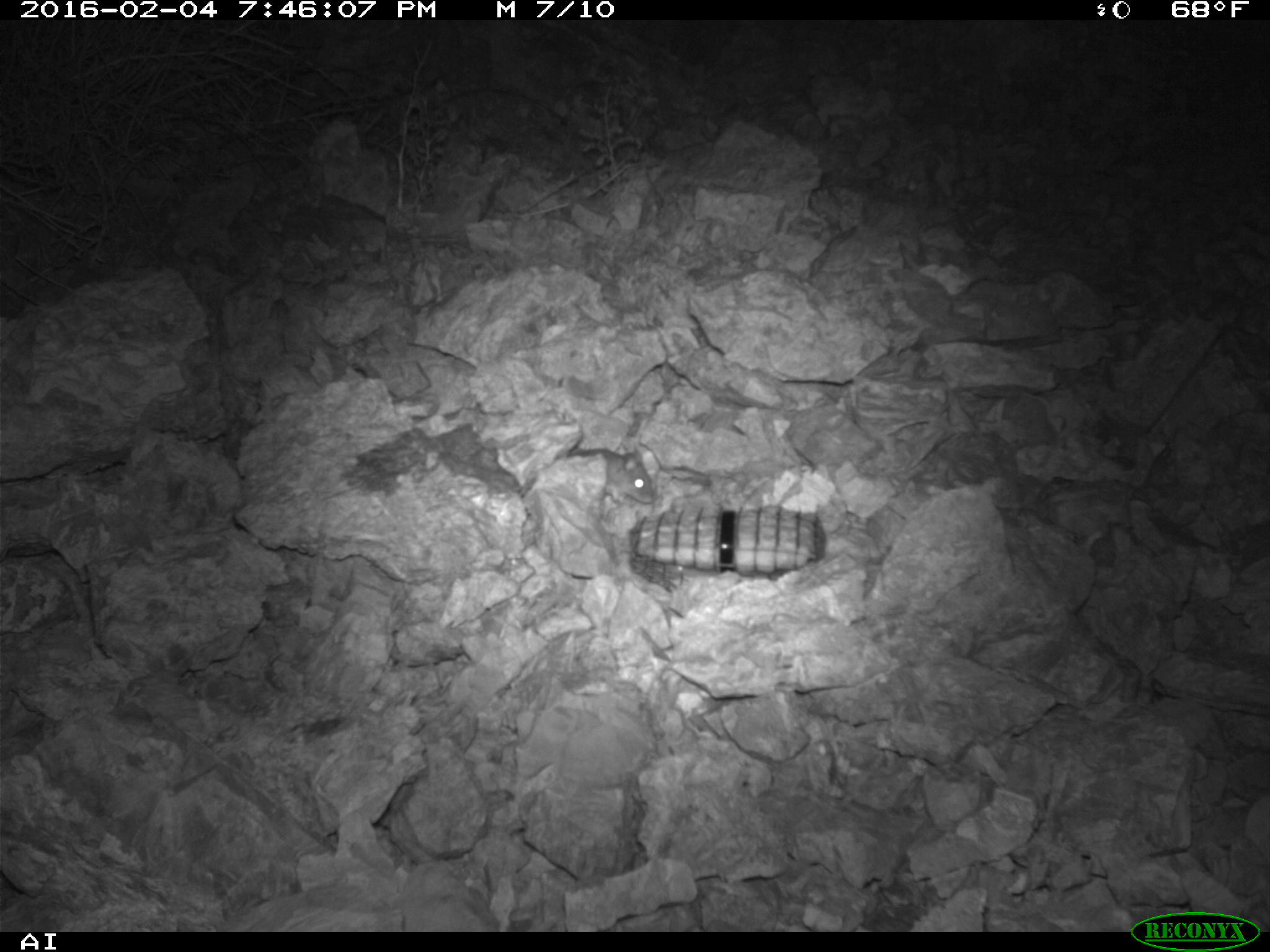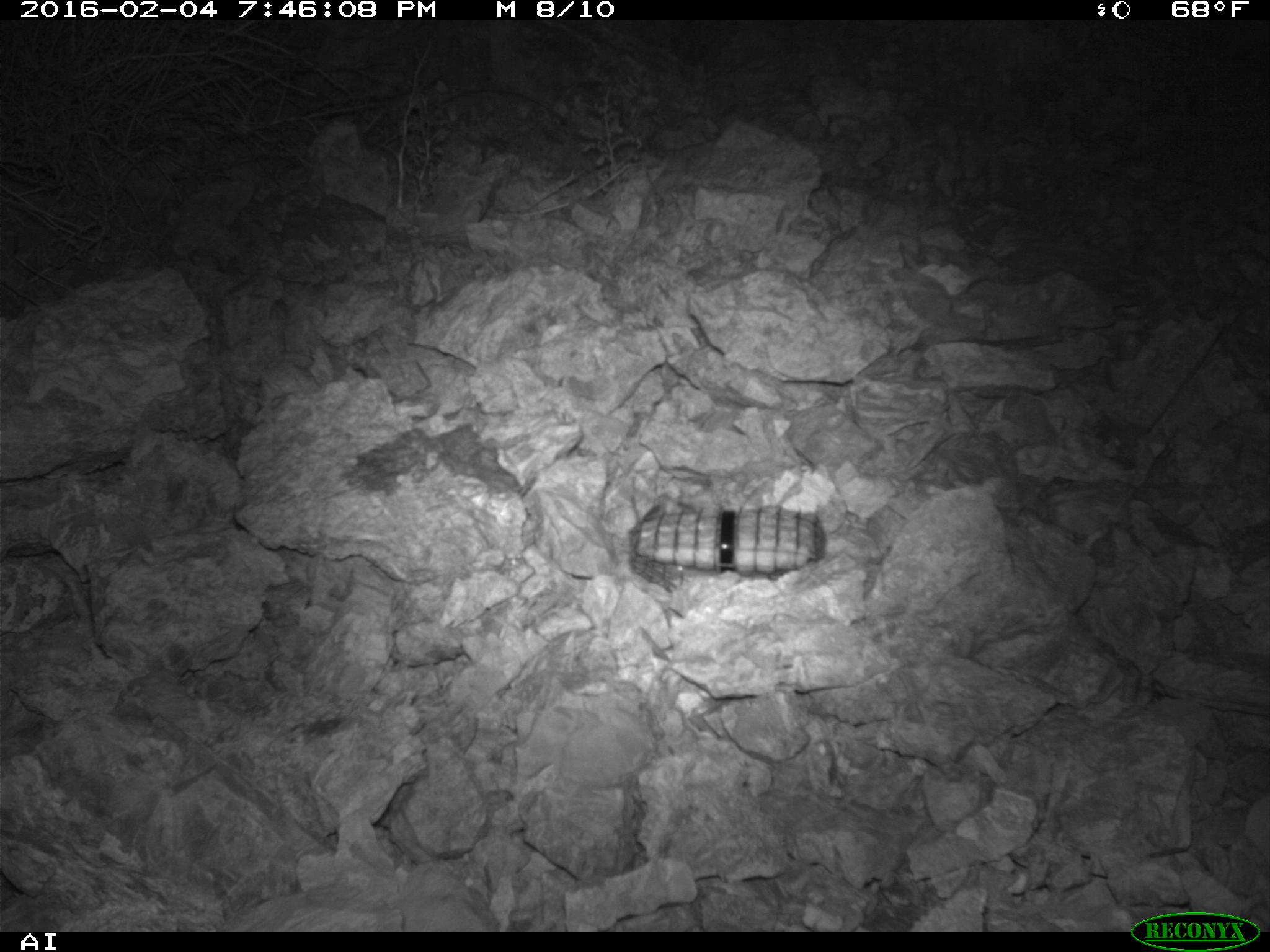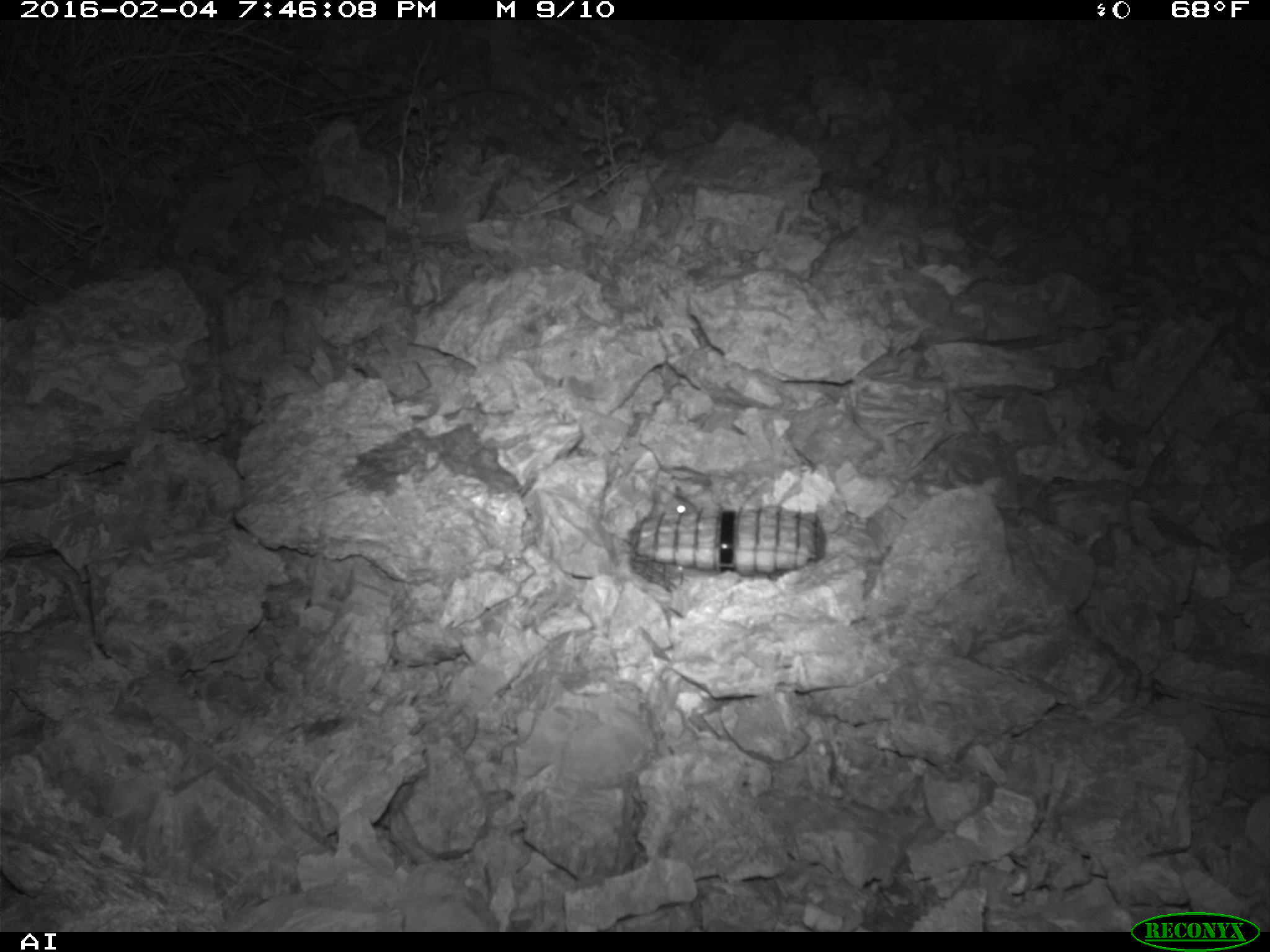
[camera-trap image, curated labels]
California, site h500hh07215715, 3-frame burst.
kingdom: Animalia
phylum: Chordata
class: Mammalia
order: Rodentia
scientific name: Rodentia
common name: rodent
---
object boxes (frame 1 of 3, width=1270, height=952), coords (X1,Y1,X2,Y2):
rodent: (569,444,653,507)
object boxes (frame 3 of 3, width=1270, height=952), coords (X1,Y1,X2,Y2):
rodent: (625,482,698,545)